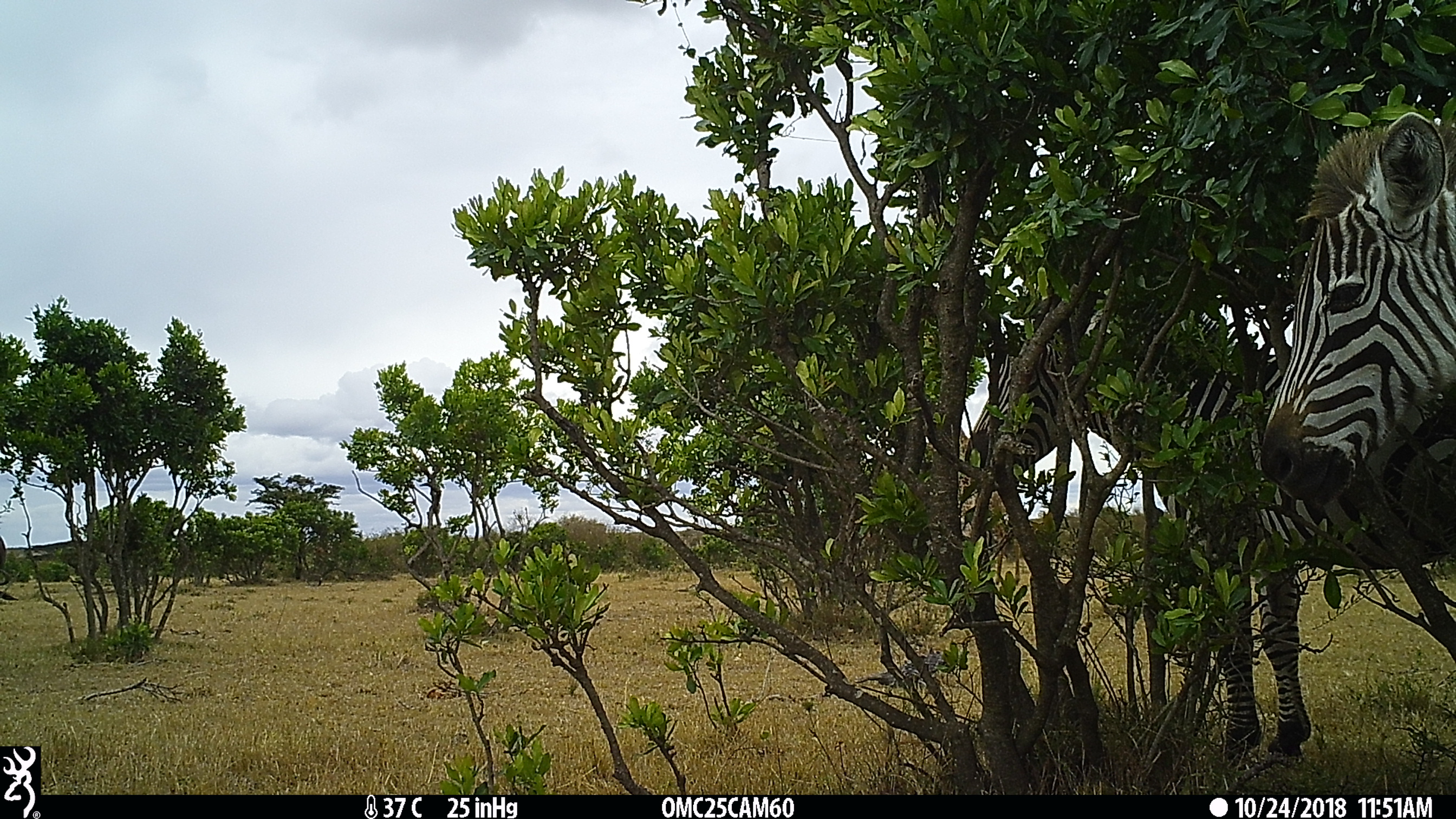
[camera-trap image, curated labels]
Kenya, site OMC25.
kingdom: Animalia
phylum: Chordata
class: Mammalia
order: Perissodactyla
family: Equidae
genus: Equus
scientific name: Equus quagga burchellii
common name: burchell's zebra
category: zebra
Zebra (burchell's zebra) (Equus quagga burchellii).